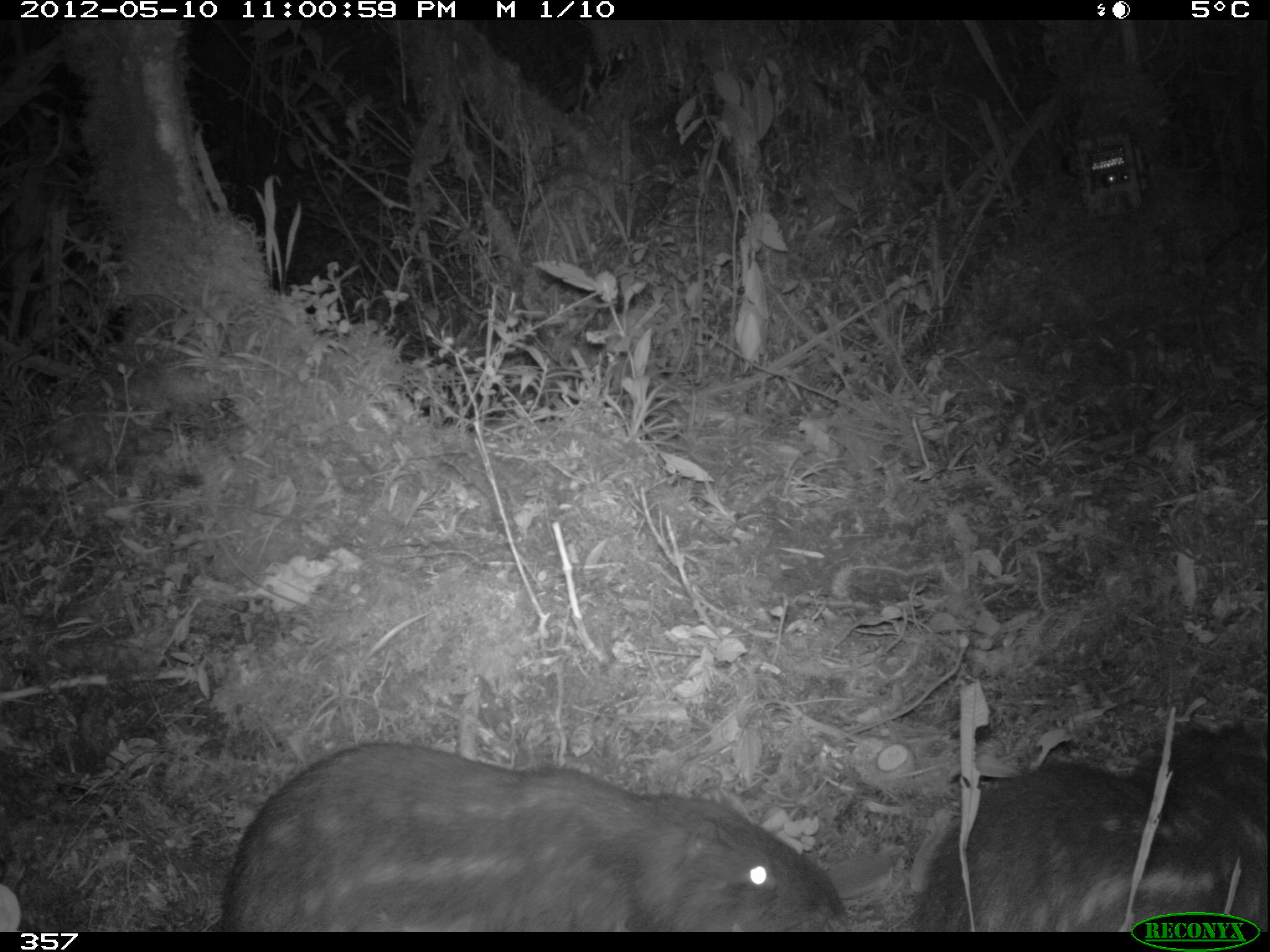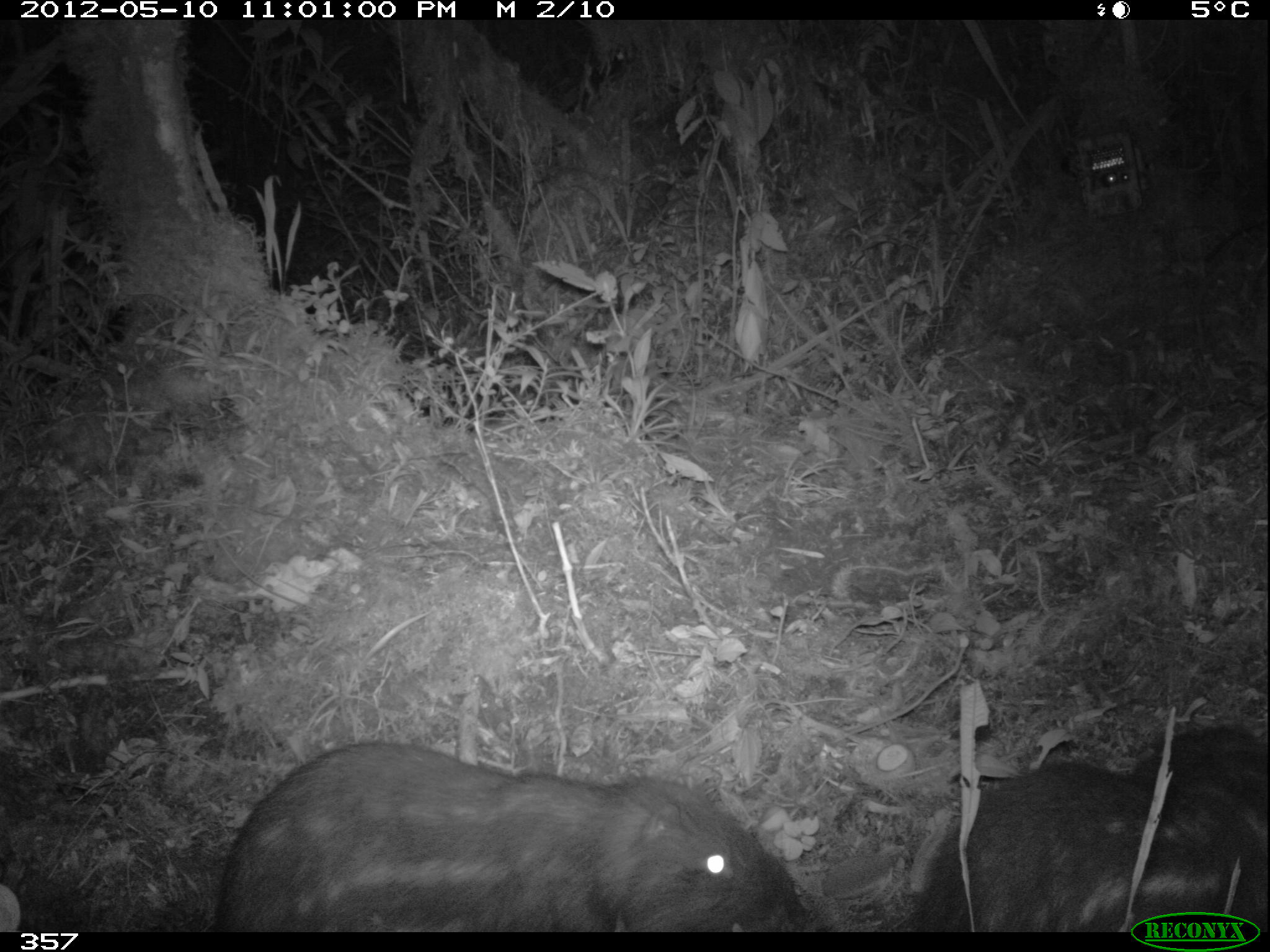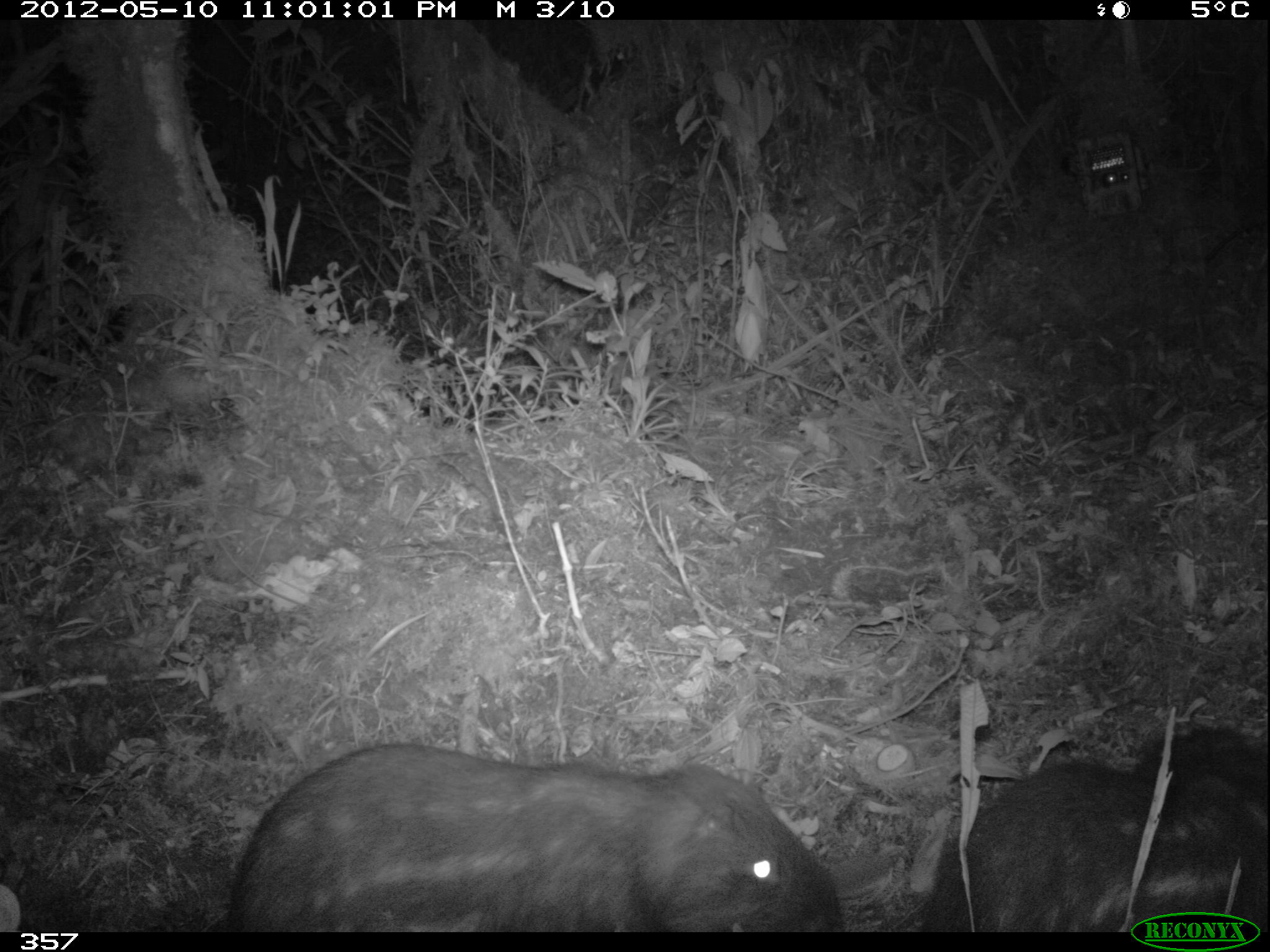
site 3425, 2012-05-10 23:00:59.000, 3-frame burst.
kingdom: Animalia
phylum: Chordata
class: Mammalia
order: Rodentia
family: Cuniculidae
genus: Cuniculus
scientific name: Cuniculus taczanowskii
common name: mountain paca